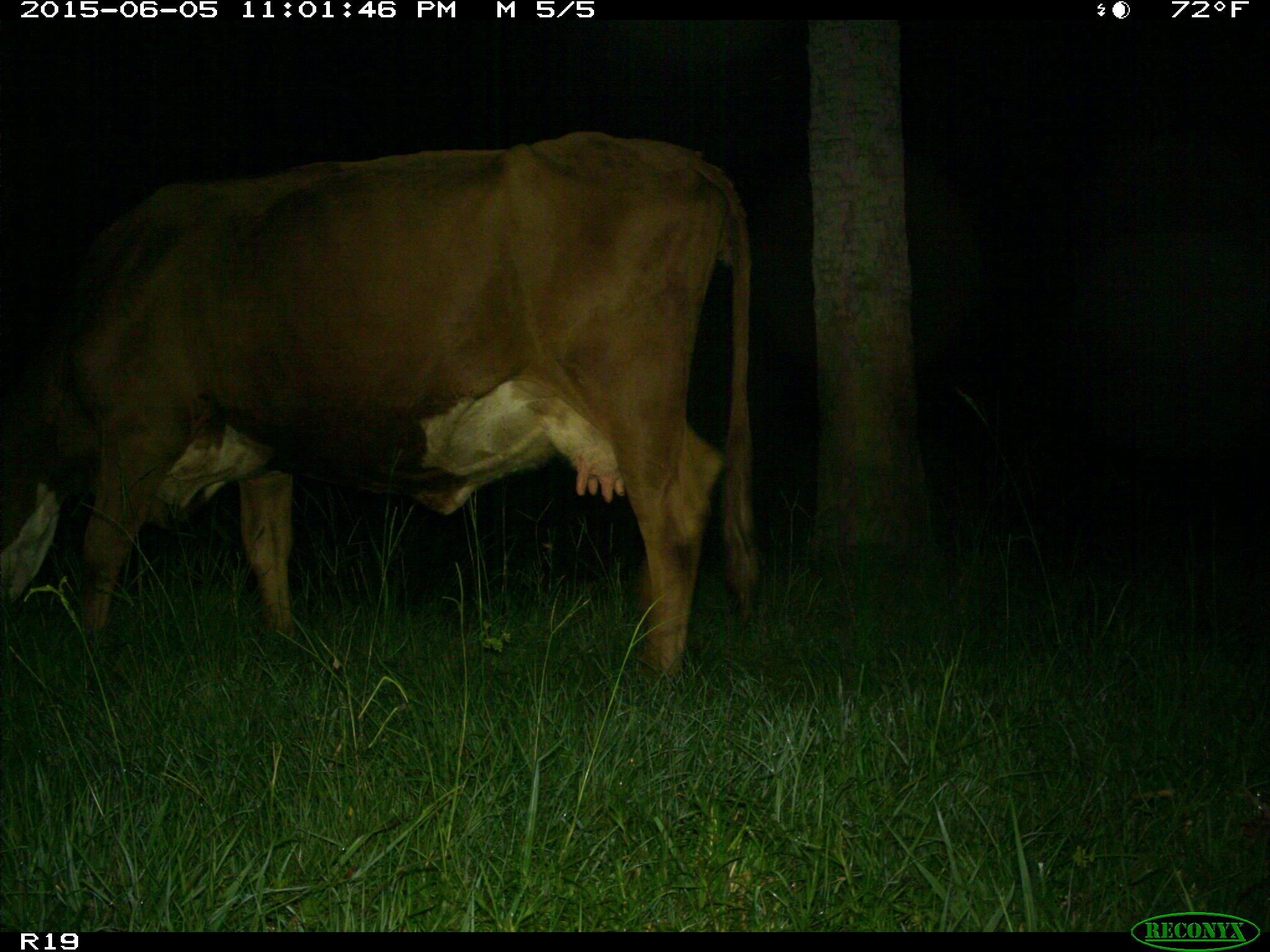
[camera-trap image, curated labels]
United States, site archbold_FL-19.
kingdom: Animalia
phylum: Chordata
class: Mammalia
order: Artiodactyla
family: Bovidae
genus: Bos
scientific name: Bos taurus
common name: domestic cow